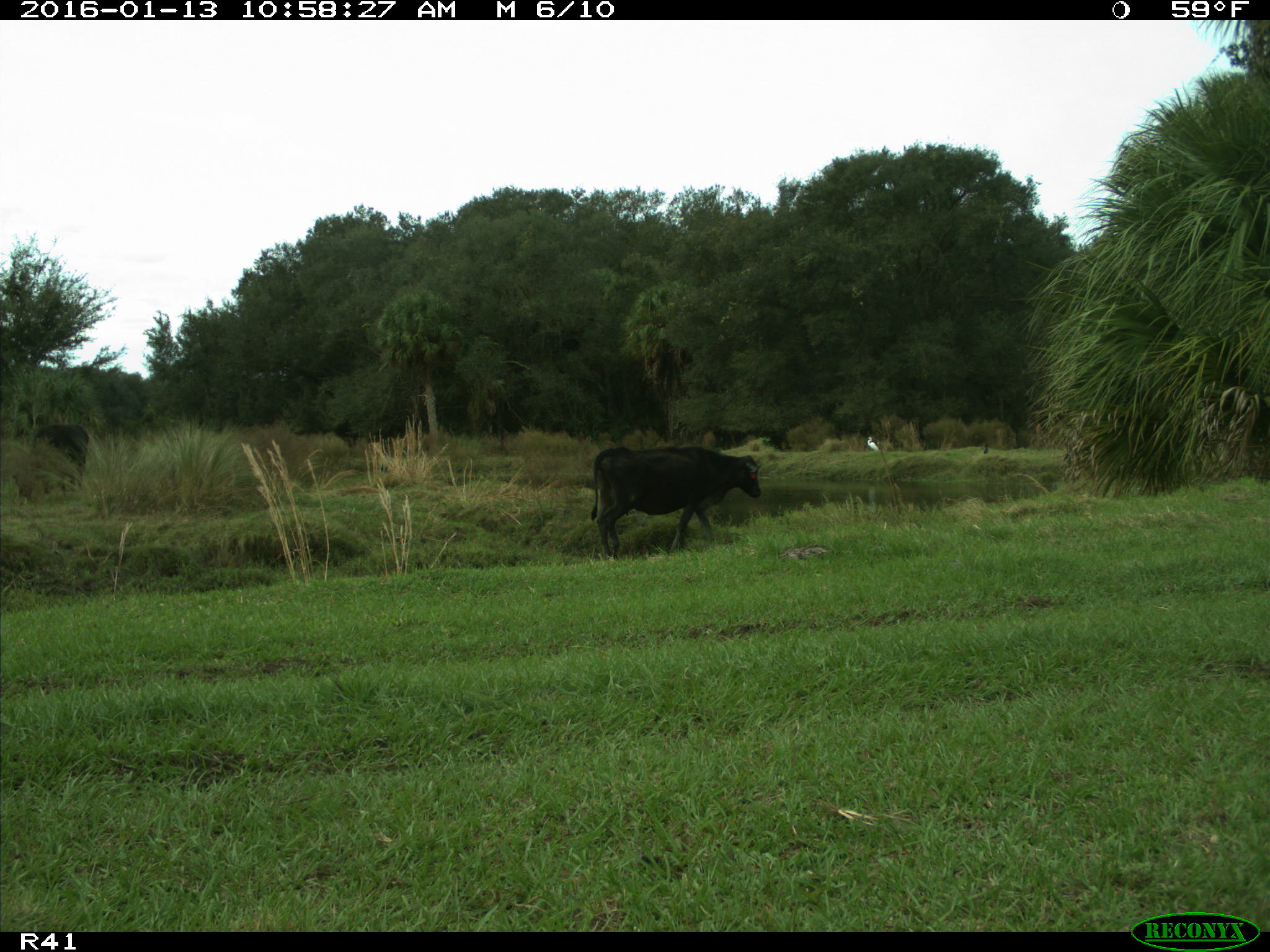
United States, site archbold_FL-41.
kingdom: Animalia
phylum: Chordata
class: Mammalia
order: Artiodactyla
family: Bovidae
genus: Bos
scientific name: Bos taurus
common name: domestic cow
Bos taurus (domestic cow).